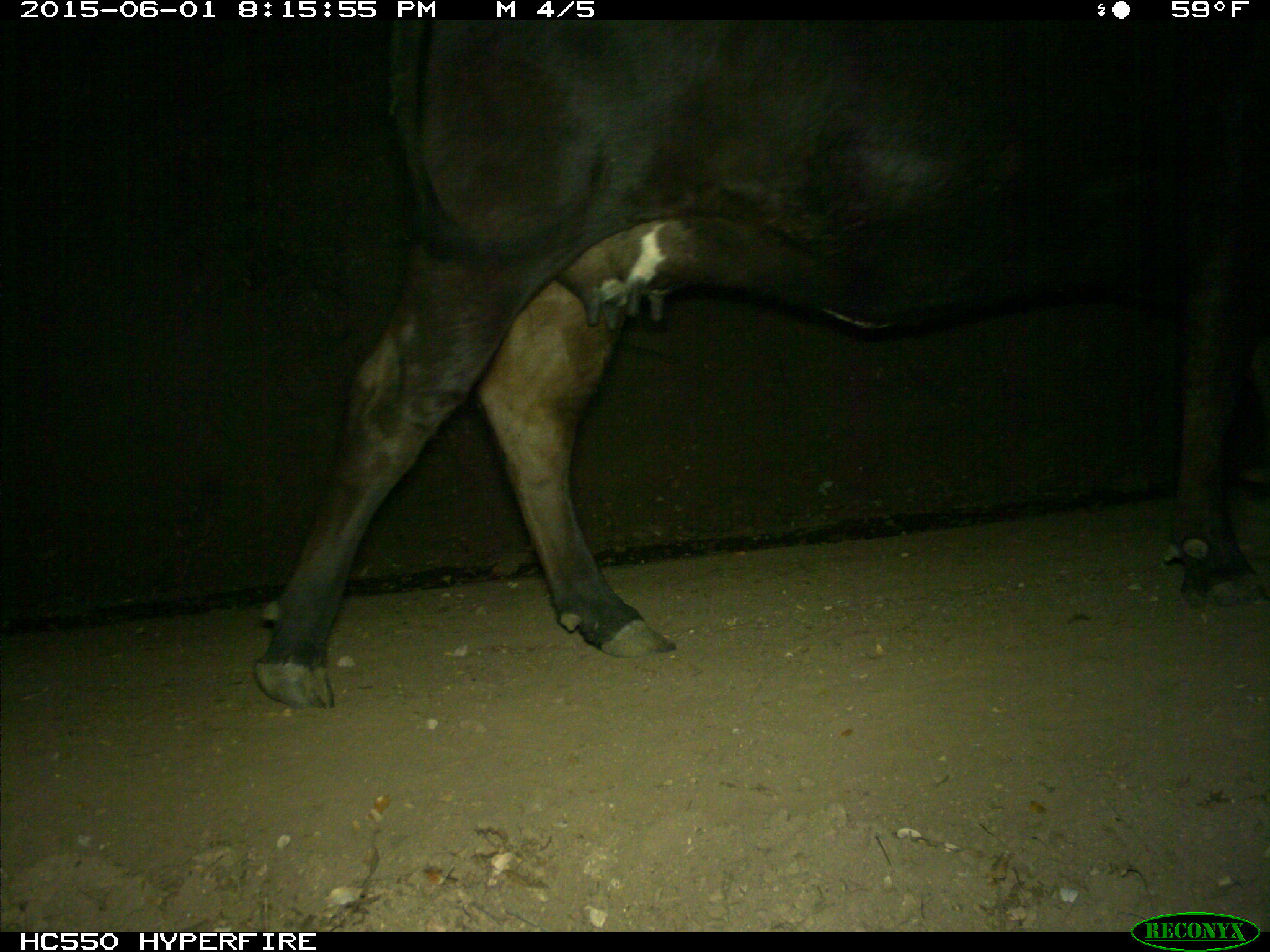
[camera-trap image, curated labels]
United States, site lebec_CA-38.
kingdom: Animalia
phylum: Chordata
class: Mammalia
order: Artiodactyla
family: Bovidae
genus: Bos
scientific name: Bos taurus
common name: domestic cow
Bos taurus (domestic cow).